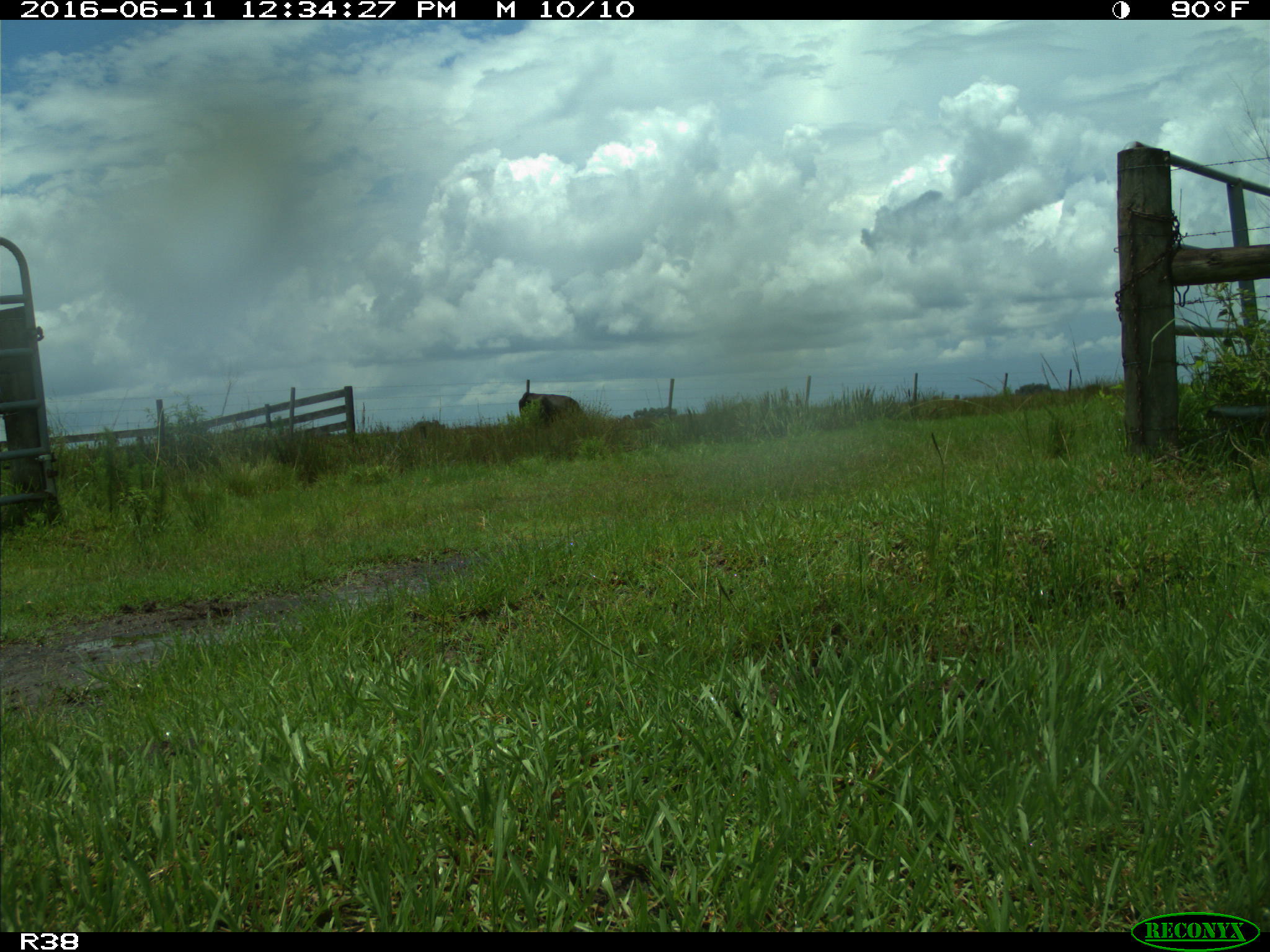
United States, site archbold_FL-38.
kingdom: Animalia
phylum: Chordata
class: Mammalia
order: Artiodactyla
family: Bovidae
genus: Bos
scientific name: Bos taurus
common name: domestic cow